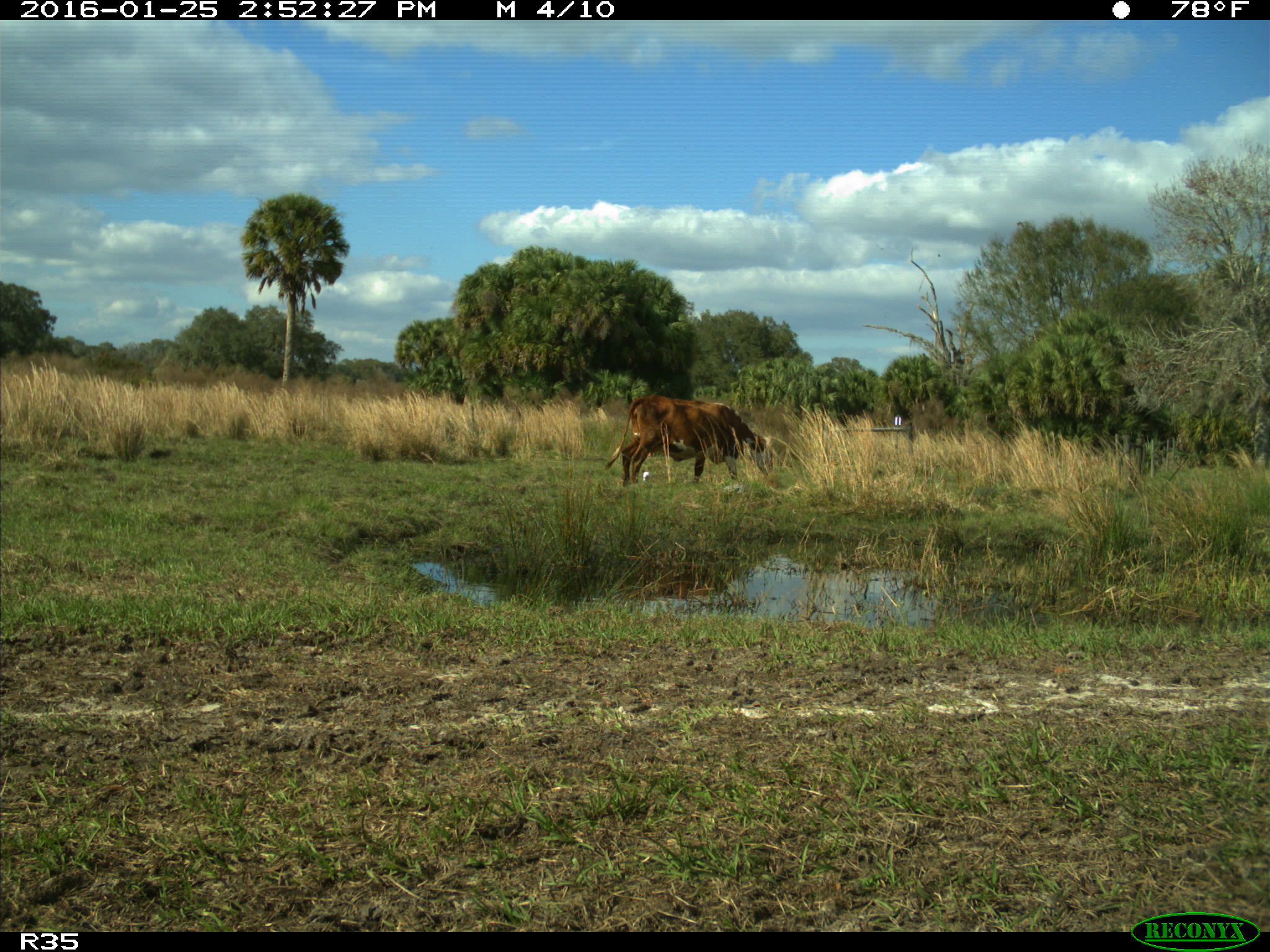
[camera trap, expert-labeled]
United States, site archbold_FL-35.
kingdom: Animalia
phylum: Chordata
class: Mammalia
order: Artiodactyla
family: Bovidae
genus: Bos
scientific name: Bos taurus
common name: domestic cow